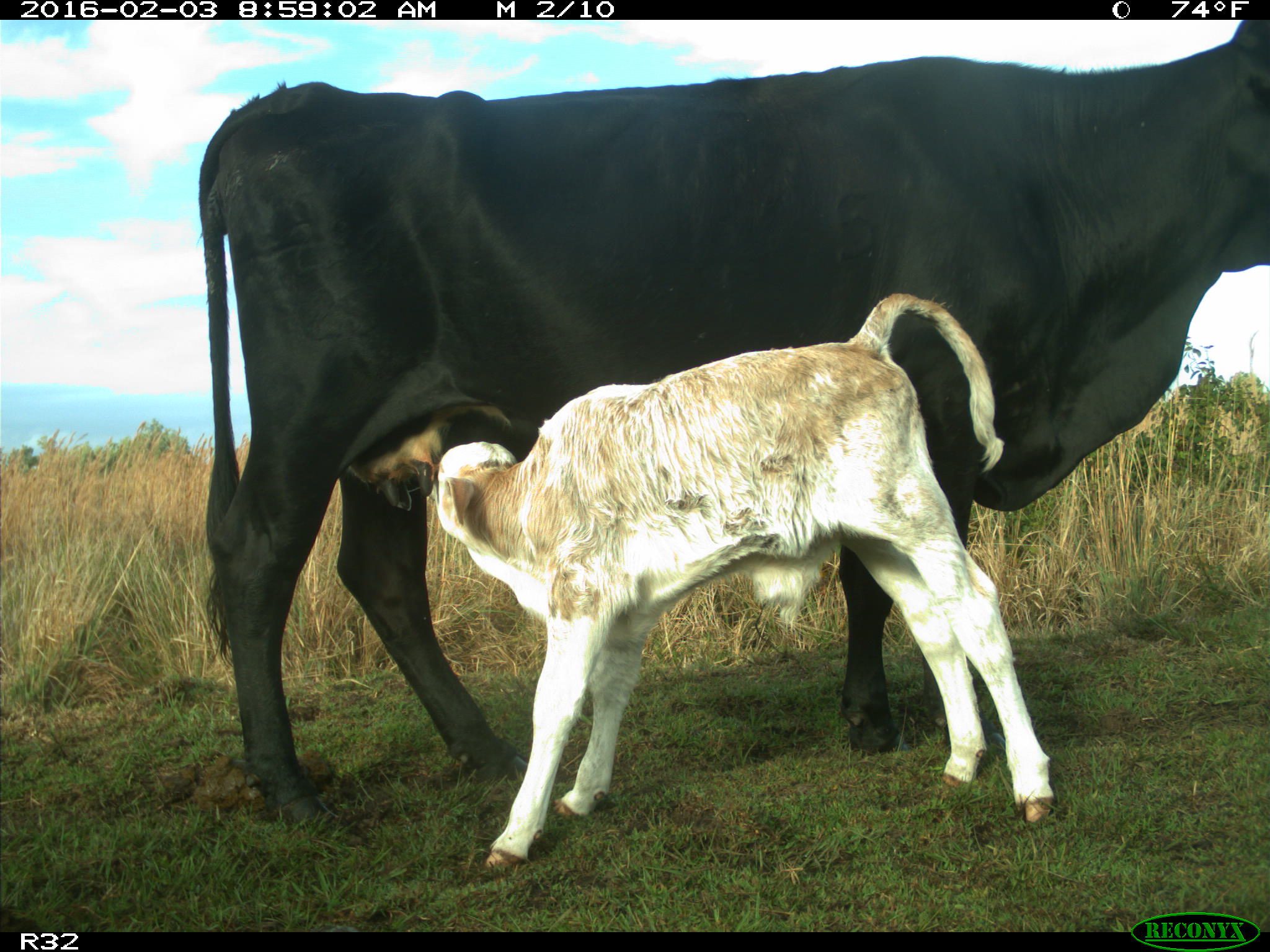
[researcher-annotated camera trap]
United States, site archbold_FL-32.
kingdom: Animalia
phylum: Chordata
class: Mammalia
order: Artiodactyla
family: Bovidae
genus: Bos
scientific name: Bos taurus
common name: domestic cow